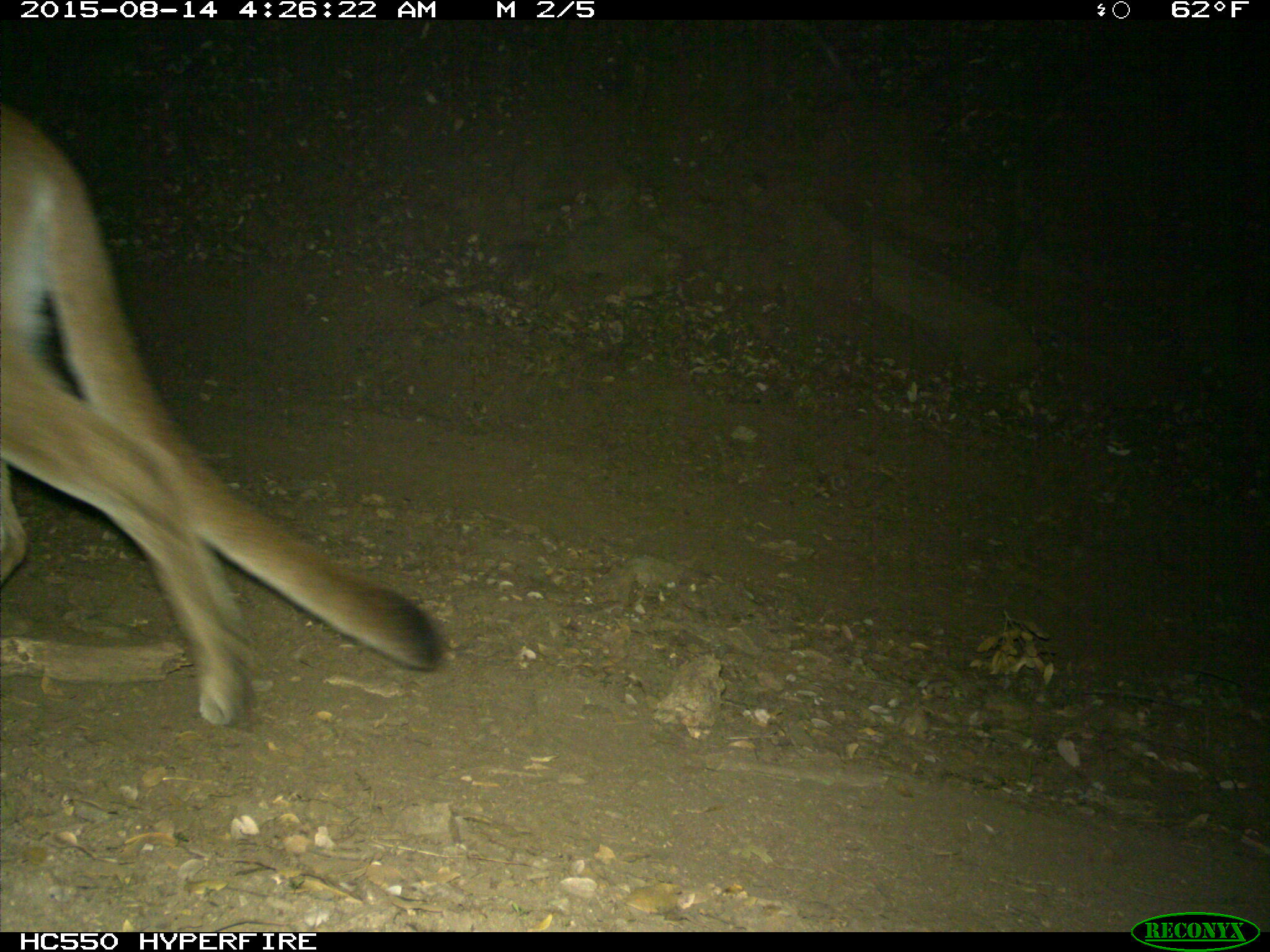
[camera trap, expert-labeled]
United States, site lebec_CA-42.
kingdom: Animalia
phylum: Chordata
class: Mammalia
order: Carnivora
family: Felidae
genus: Puma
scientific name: Puma concolor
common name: mountain lion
Puma concolor (mountain lion).